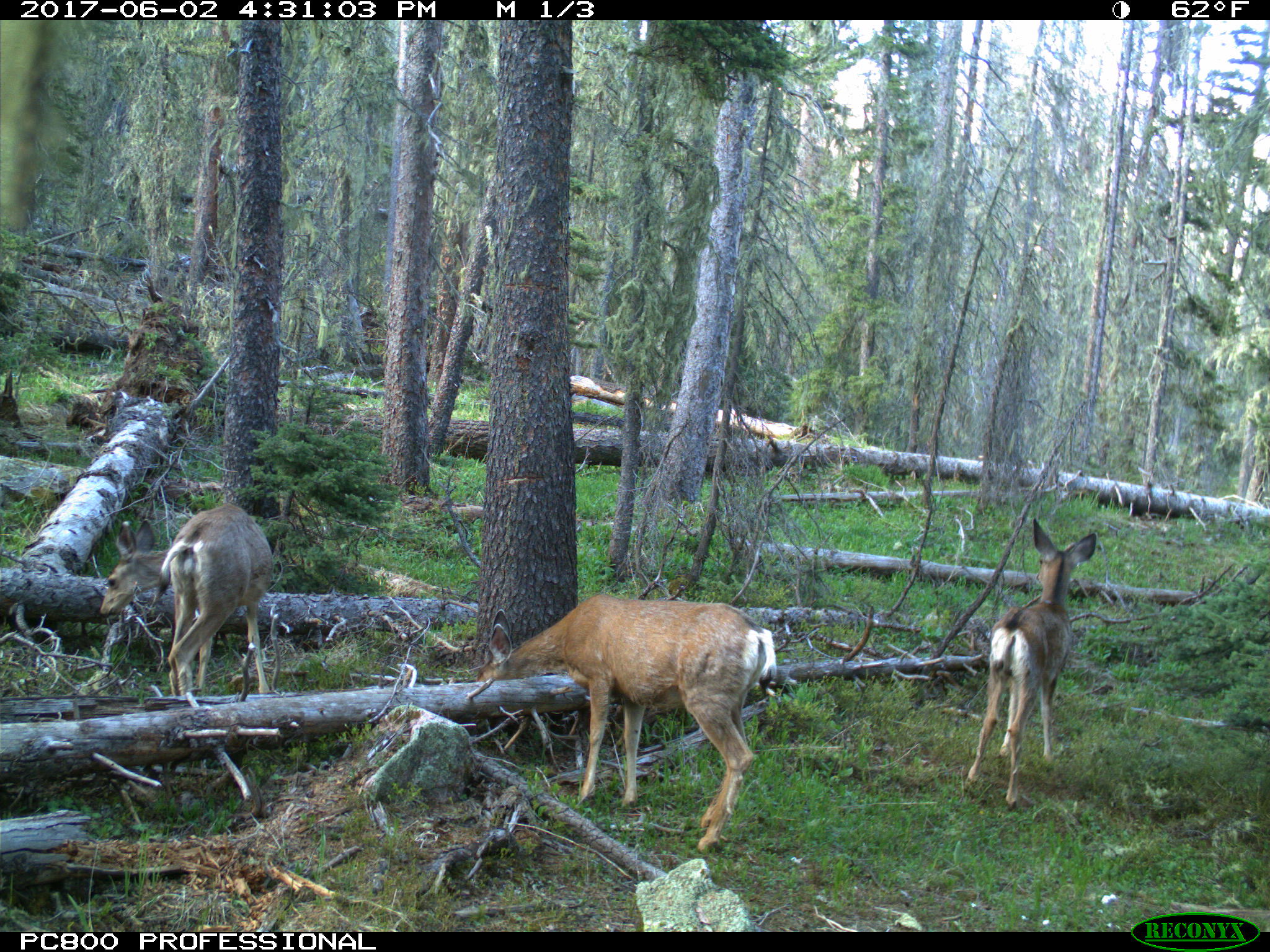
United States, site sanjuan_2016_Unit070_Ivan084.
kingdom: Animalia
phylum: Chordata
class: Mammalia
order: Artiodactyla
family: Cervidae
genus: Odocoileus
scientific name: Odocoileus hemionus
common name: mule deer